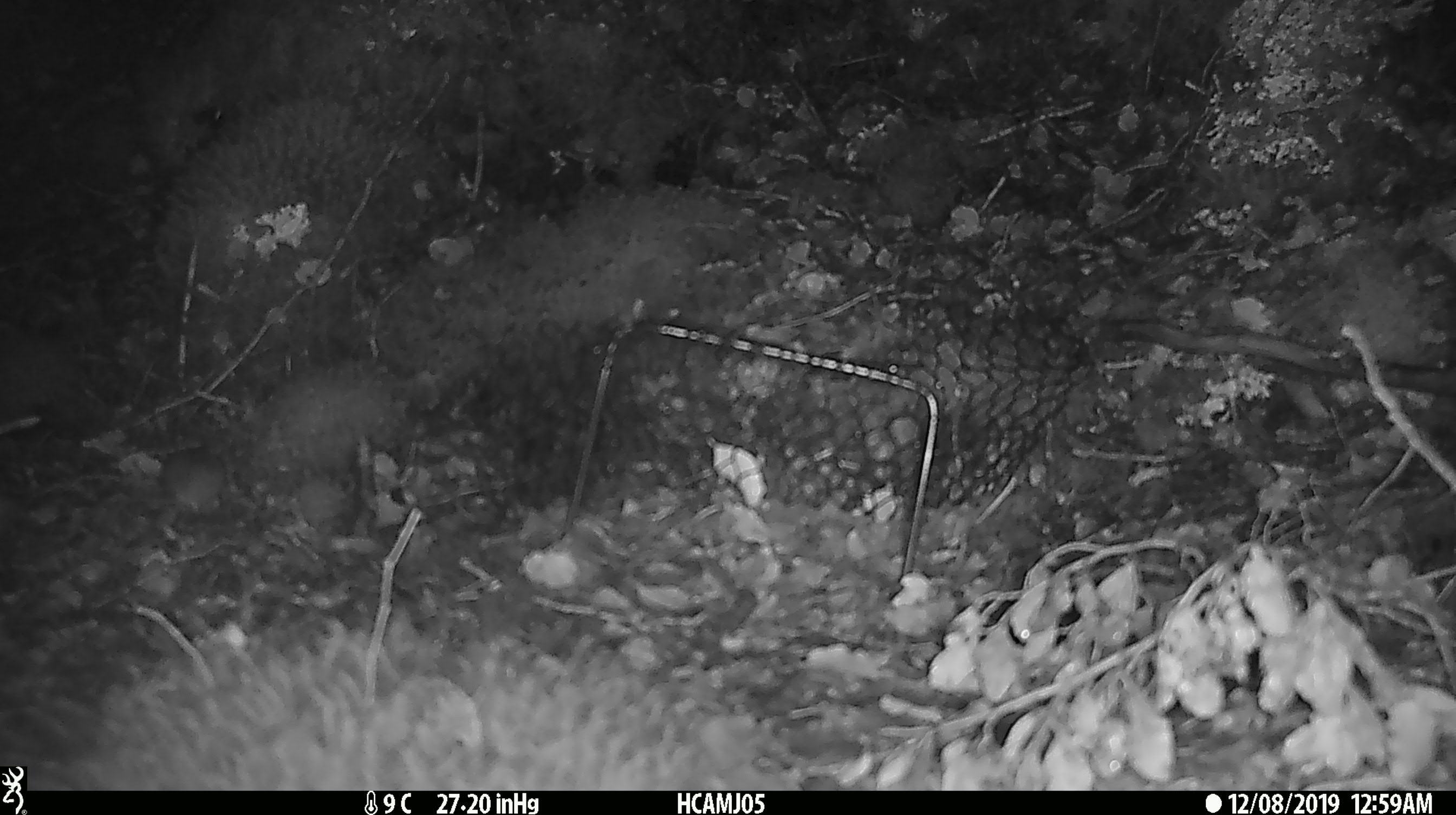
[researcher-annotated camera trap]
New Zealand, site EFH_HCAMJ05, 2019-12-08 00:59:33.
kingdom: Animalia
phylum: Chordata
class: Mammalia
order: Rodentia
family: Muridae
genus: Mus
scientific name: Mus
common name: mouse